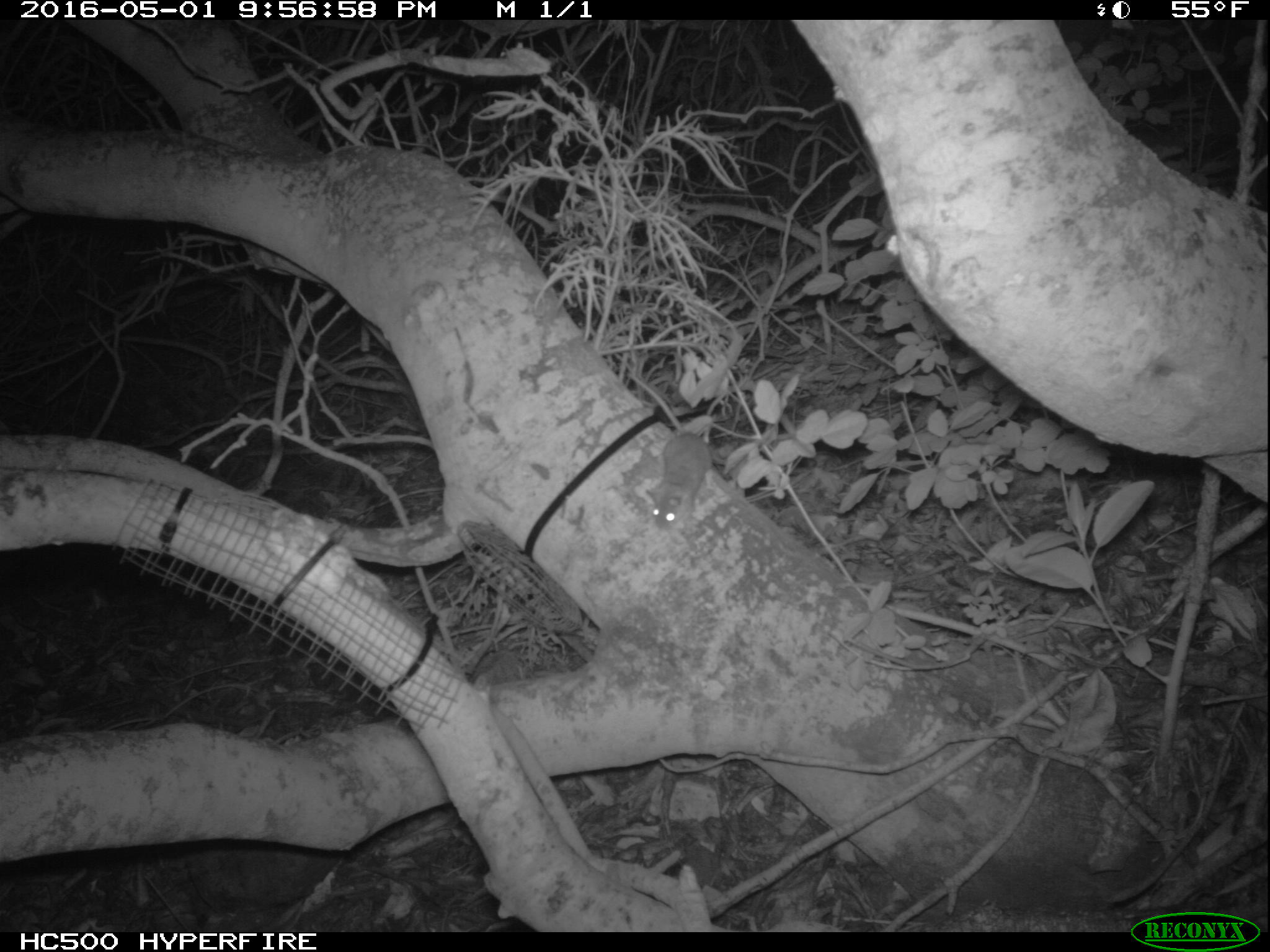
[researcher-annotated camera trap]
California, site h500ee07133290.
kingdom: Animalia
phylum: Chordata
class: Mammalia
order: Rodentia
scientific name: Rodentia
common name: rodent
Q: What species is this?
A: Rodent (Rodentia).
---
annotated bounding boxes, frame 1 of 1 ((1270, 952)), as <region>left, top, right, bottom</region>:
rodent: <region>628, 372, 713, 528</region>